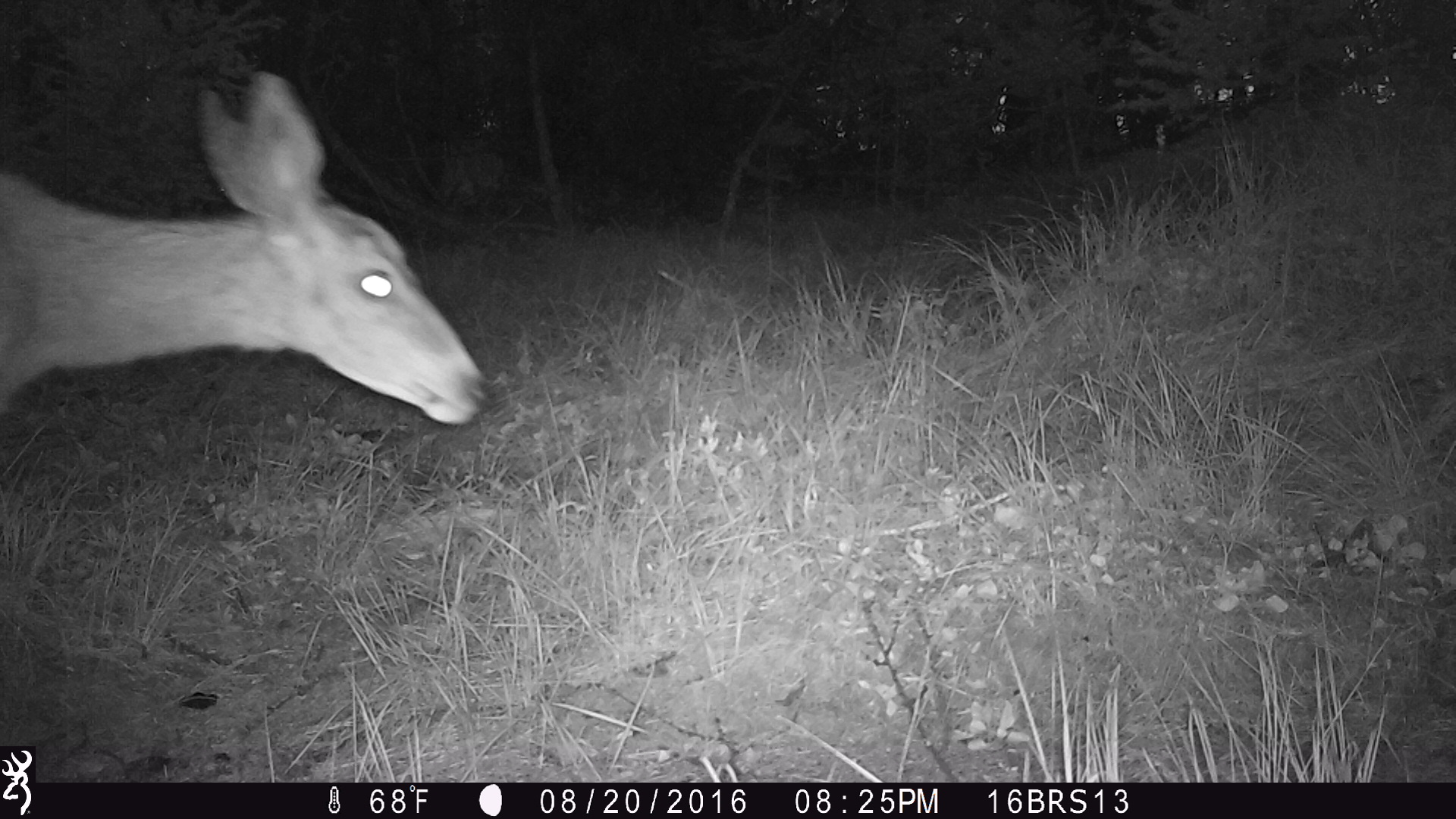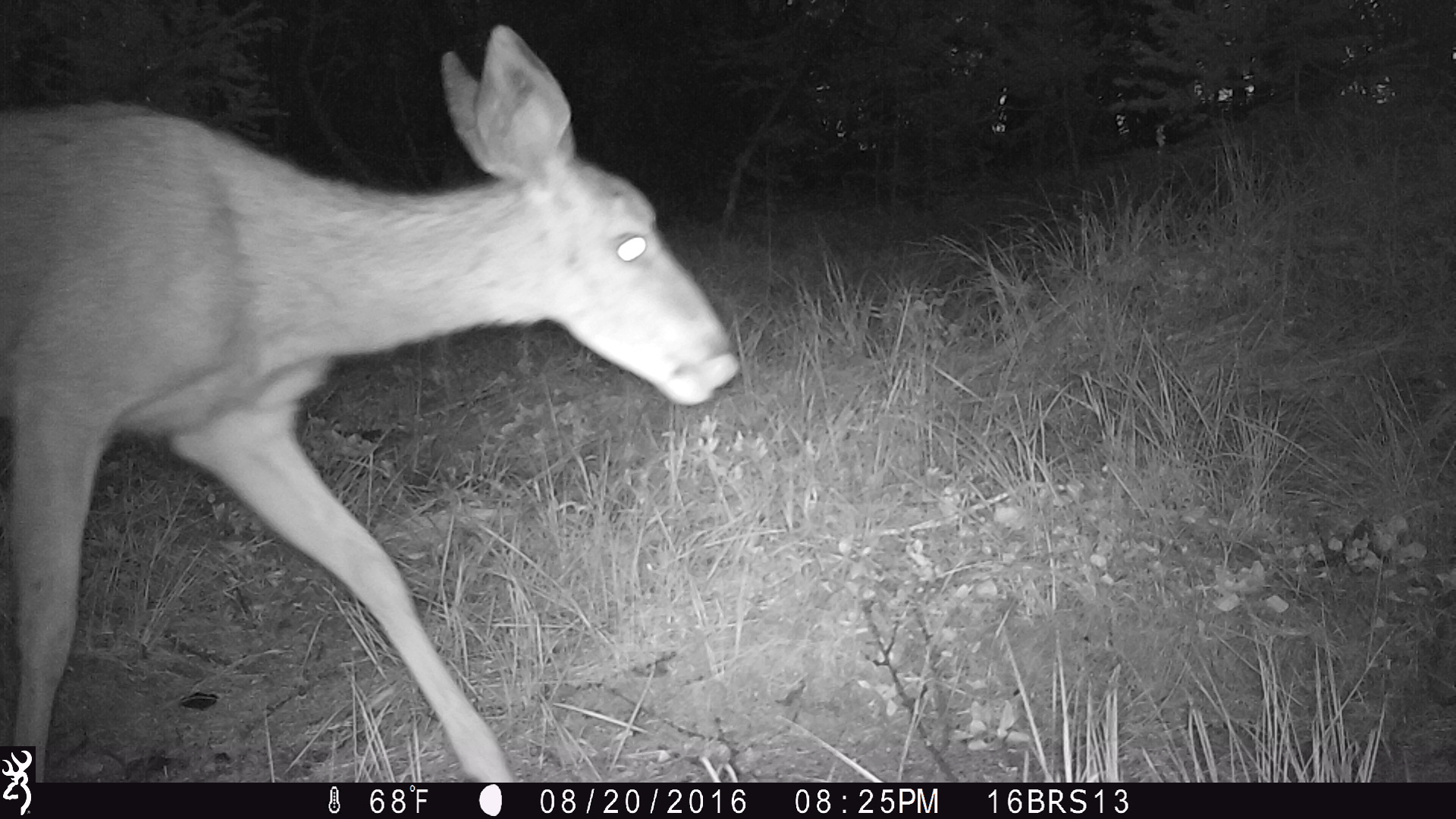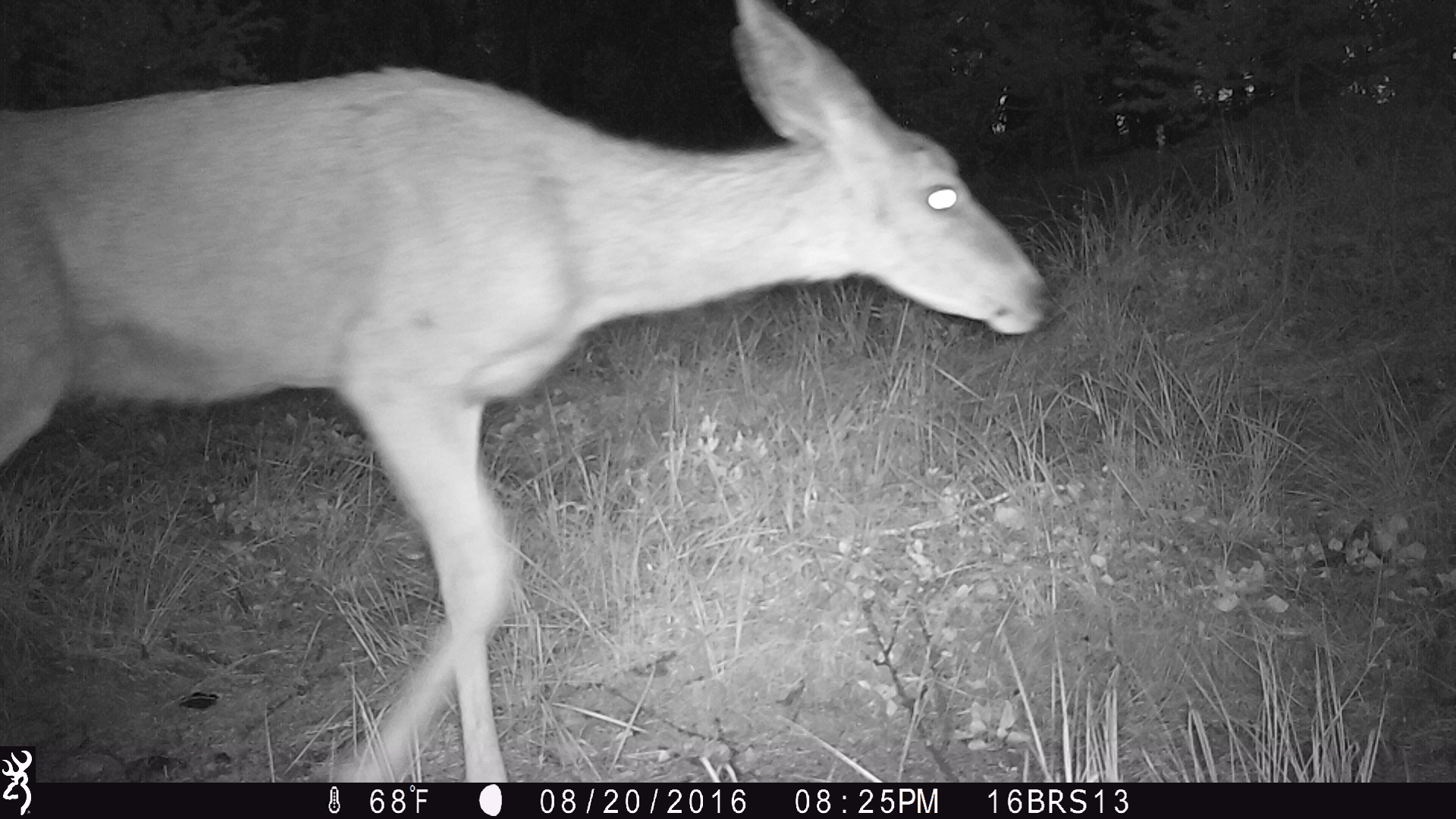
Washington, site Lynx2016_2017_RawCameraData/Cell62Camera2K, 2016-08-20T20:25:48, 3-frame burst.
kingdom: Animalia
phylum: Chordata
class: Mammalia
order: Artiodactyla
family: Cervidae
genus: Odocoileus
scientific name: Odocoileus hemionus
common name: mule deer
Odocoileus hemionus (mule deer). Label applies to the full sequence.